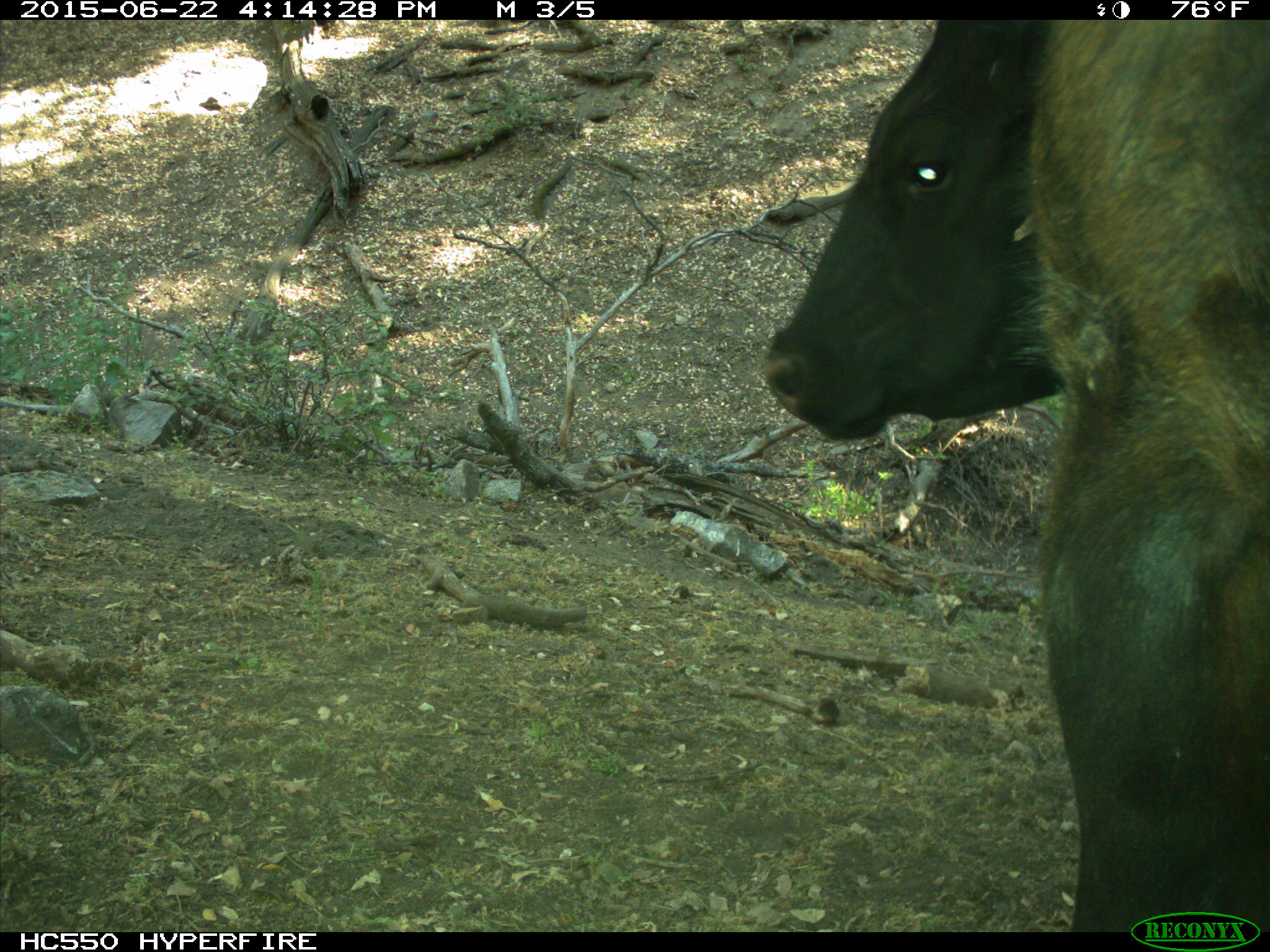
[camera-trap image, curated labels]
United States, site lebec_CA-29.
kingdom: Animalia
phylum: Chordata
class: Mammalia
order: Artiodactyla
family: Bovidae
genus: Bos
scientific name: Bos taurus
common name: domestic cow